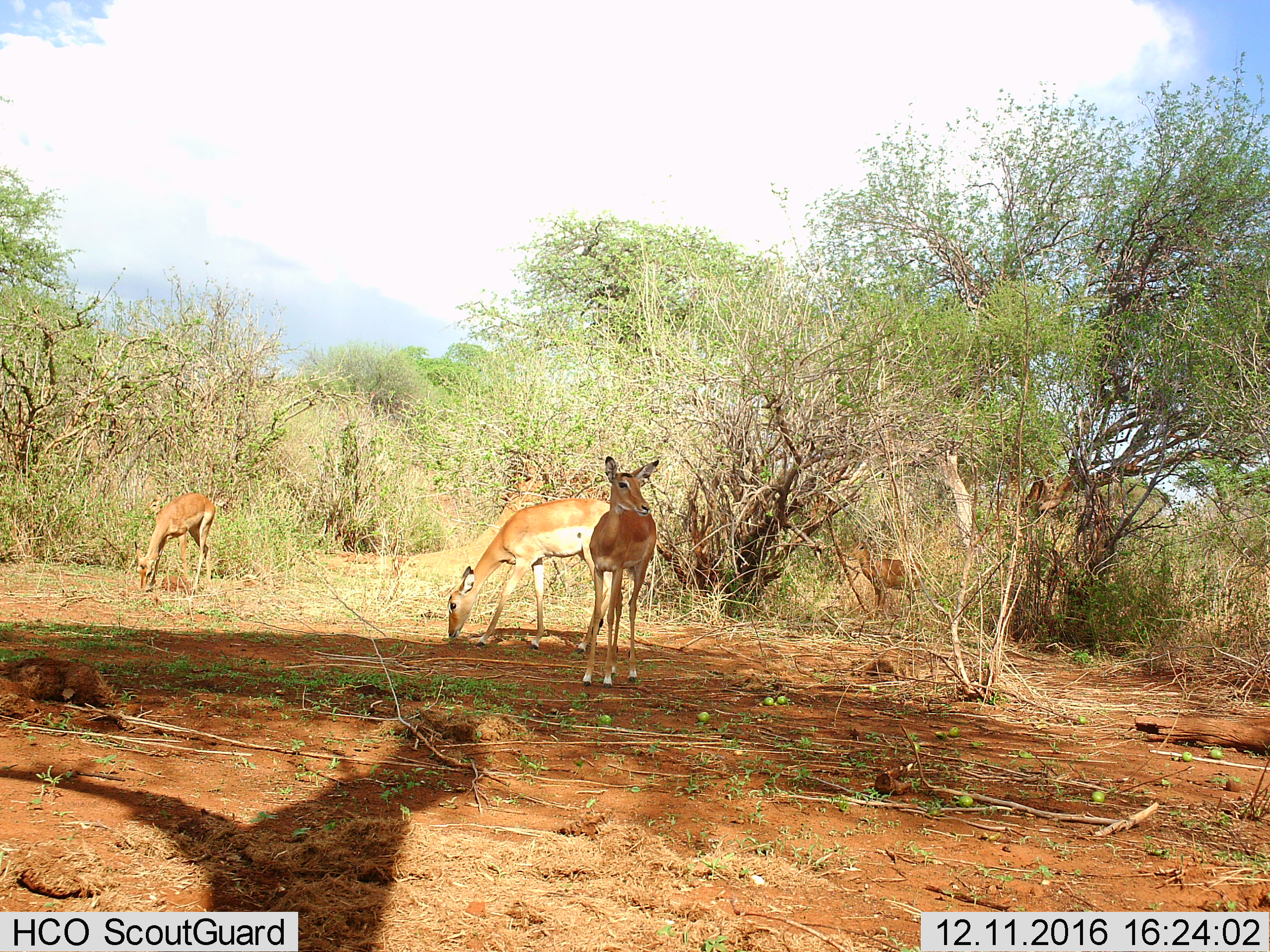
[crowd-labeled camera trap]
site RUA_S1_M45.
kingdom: Animalia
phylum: Chordata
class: Mammalia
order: Artiodactyla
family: Bovidae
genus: Aepyceros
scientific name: Aepyceros melampus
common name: impala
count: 4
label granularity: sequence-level